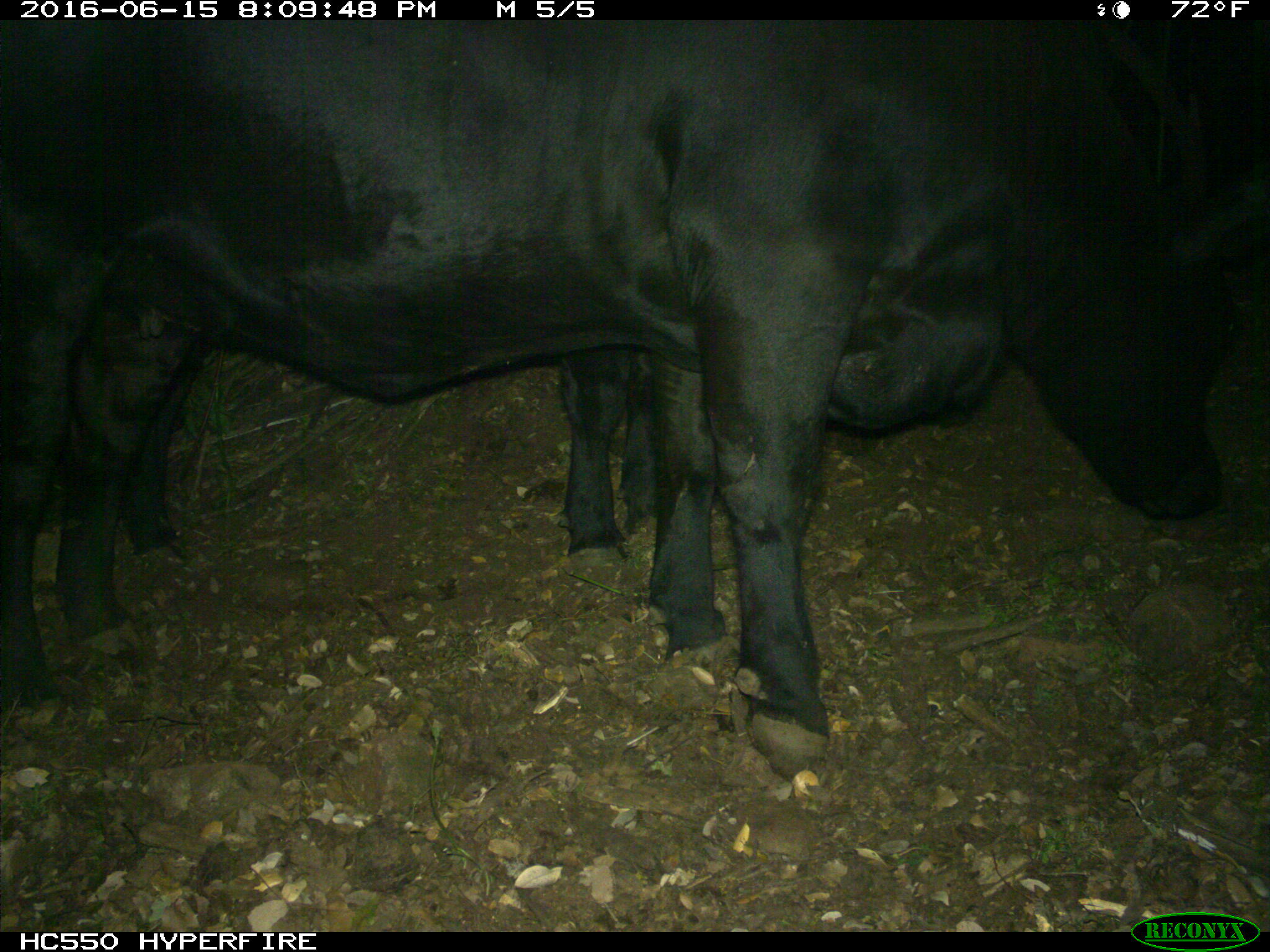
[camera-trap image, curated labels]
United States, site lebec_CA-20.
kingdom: Animalia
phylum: Chordata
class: Mammalia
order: Artiodactyla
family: Bovidae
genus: Bos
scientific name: Bos taurus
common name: domestic cow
Bos taurus (domestic cow).